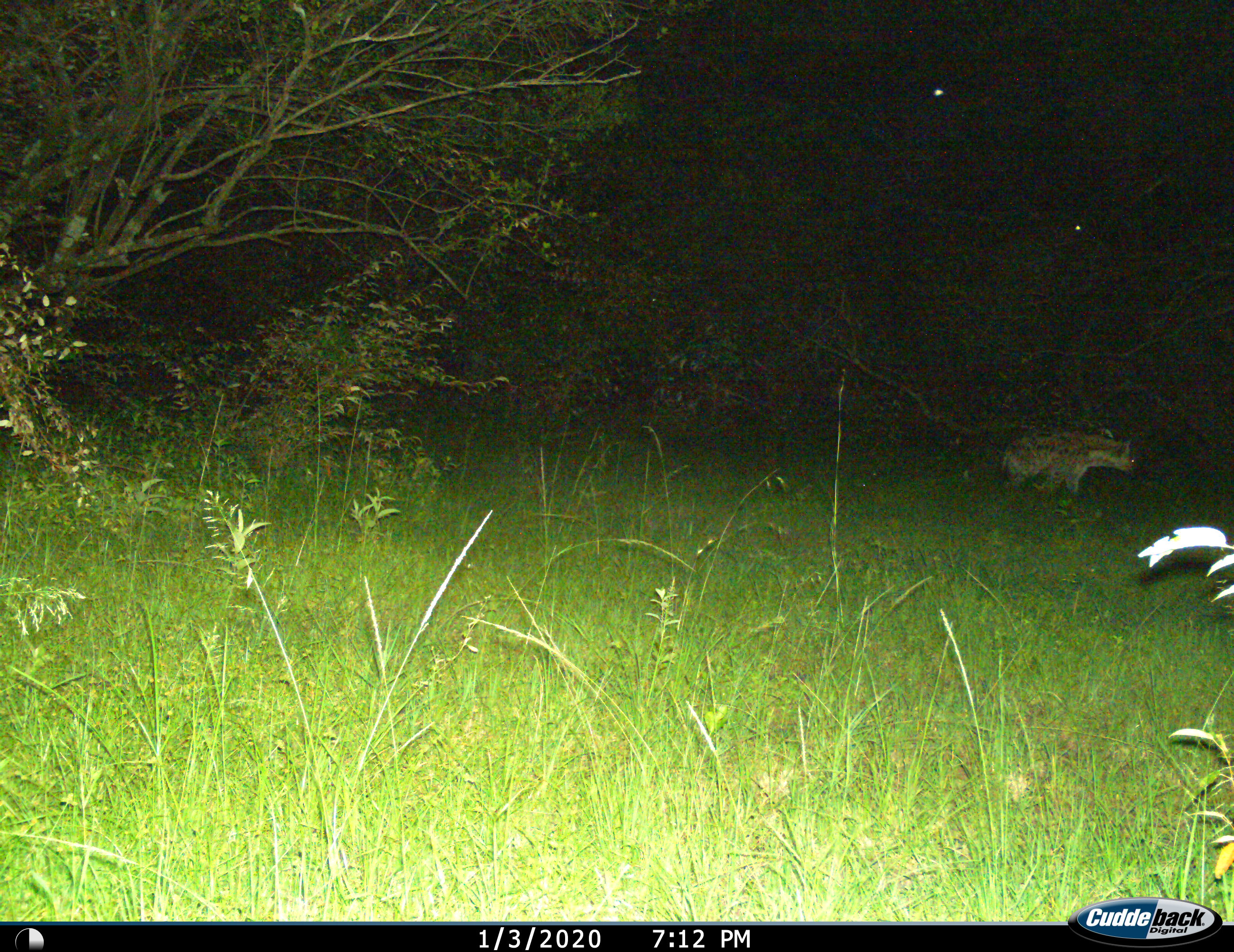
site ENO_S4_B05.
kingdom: Animalia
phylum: Chordata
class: Mammalia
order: Carnivora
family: Hyaenidae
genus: Crocuta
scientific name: Crocuta crocuta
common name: spotted hyena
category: hyenaspotted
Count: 1.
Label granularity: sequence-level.